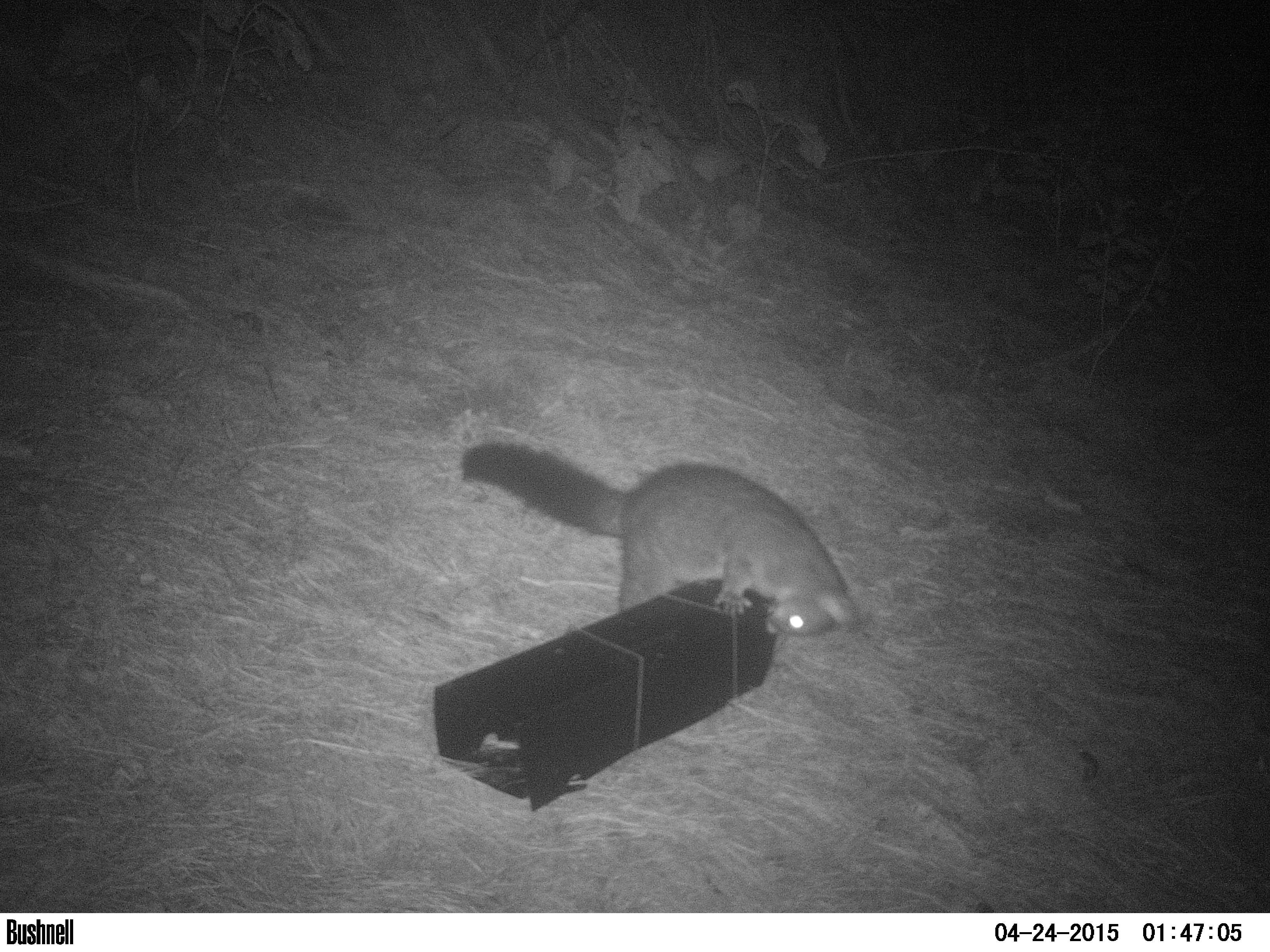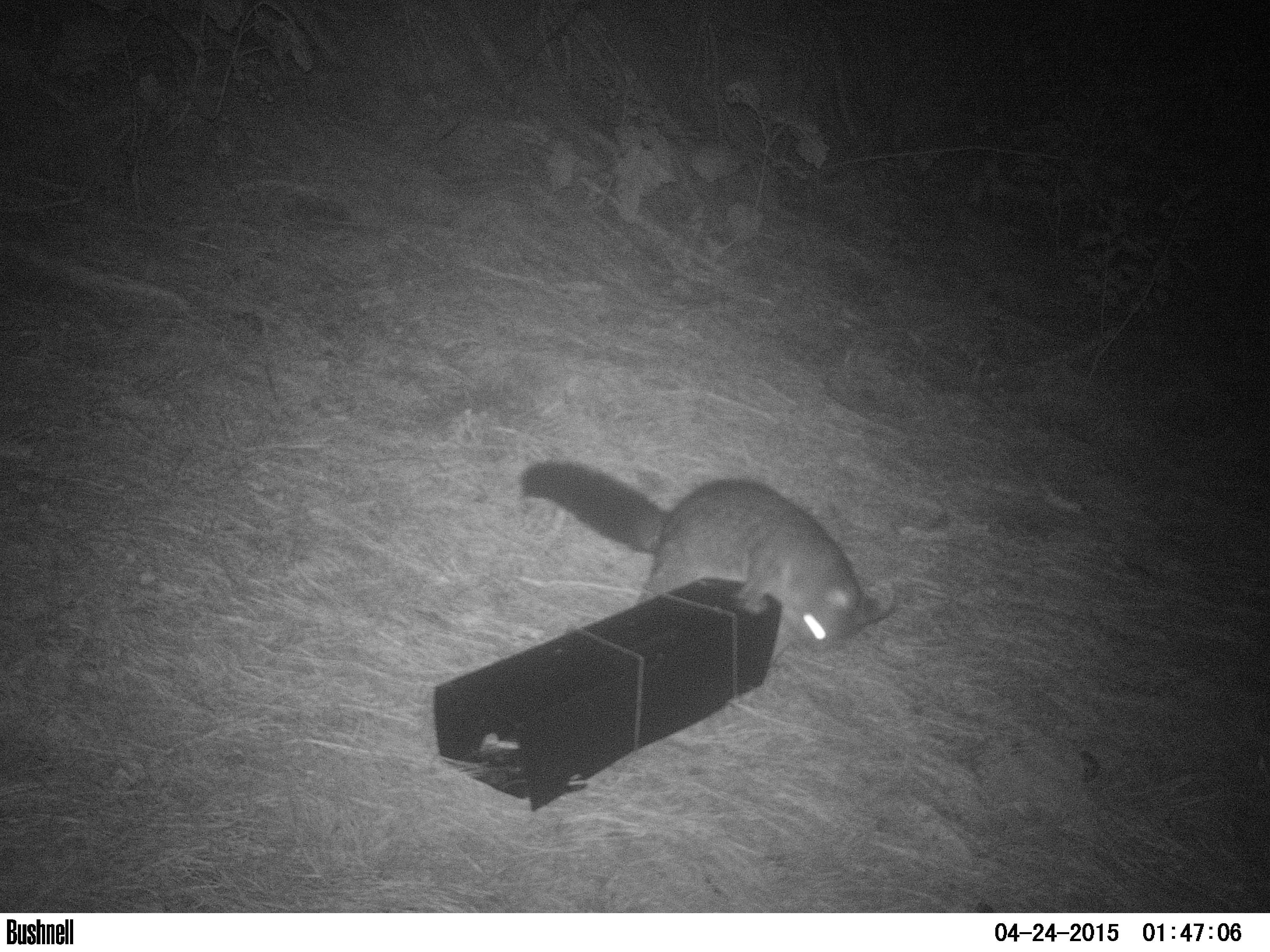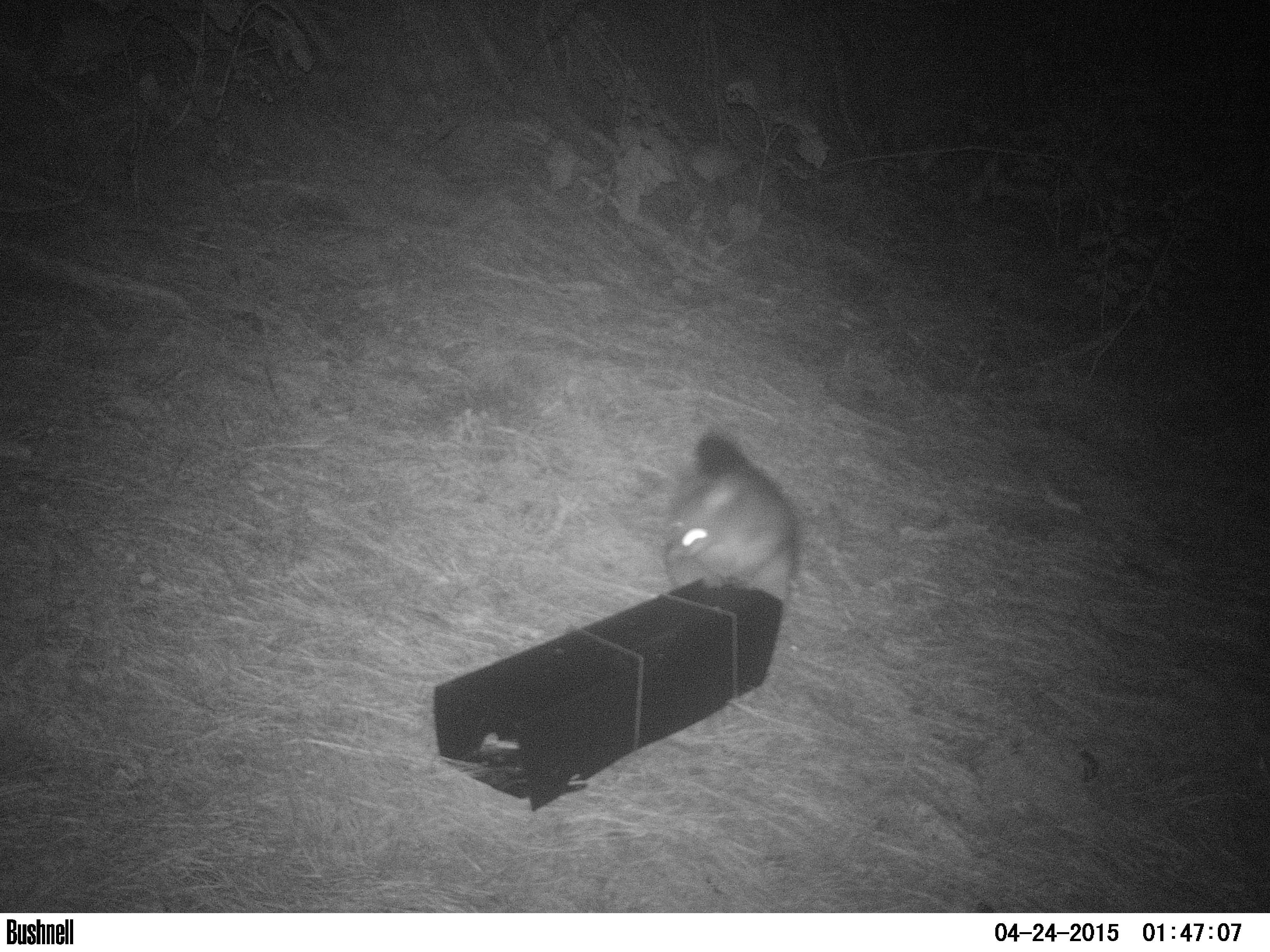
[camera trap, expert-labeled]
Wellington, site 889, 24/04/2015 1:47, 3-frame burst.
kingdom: Animalia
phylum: Chordata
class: Mammalia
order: Didelphimorphia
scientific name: Didelphimorphia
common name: possum